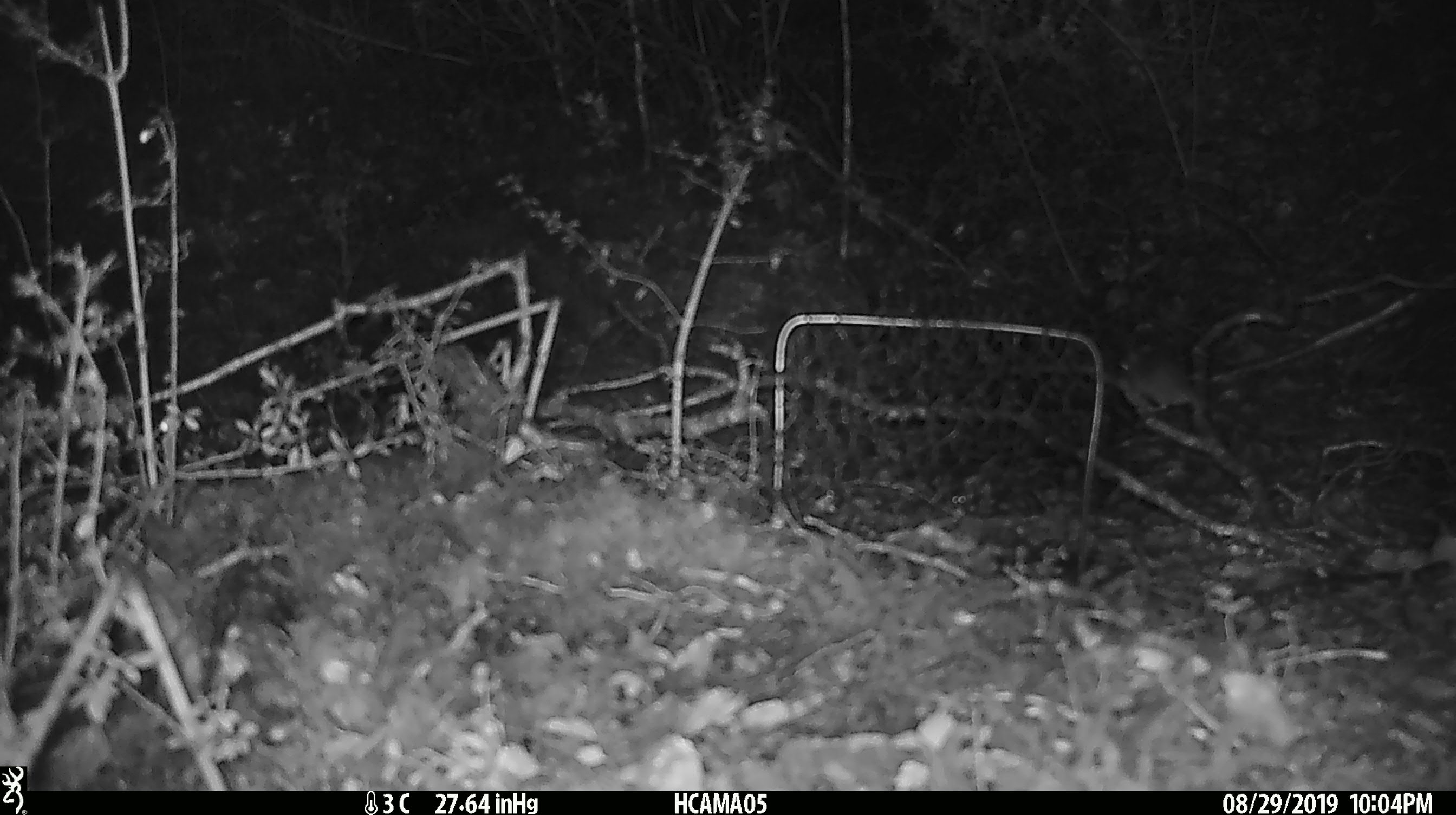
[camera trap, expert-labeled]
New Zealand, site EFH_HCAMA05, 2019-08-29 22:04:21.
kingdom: Animalia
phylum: Chordata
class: Mammalia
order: Rodentia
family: Muridae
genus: Mus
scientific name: Mus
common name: mouse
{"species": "mouse (Mus)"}